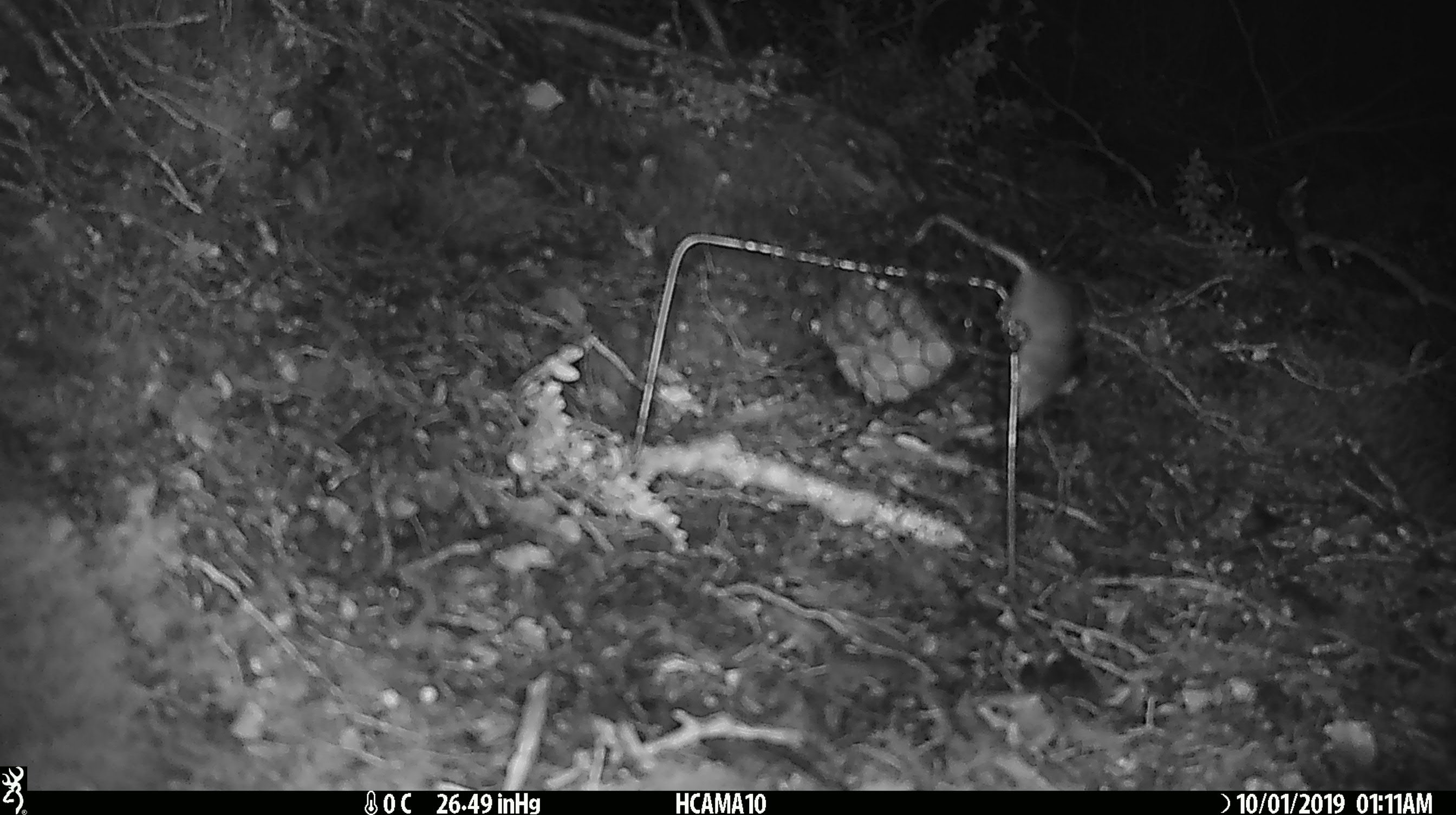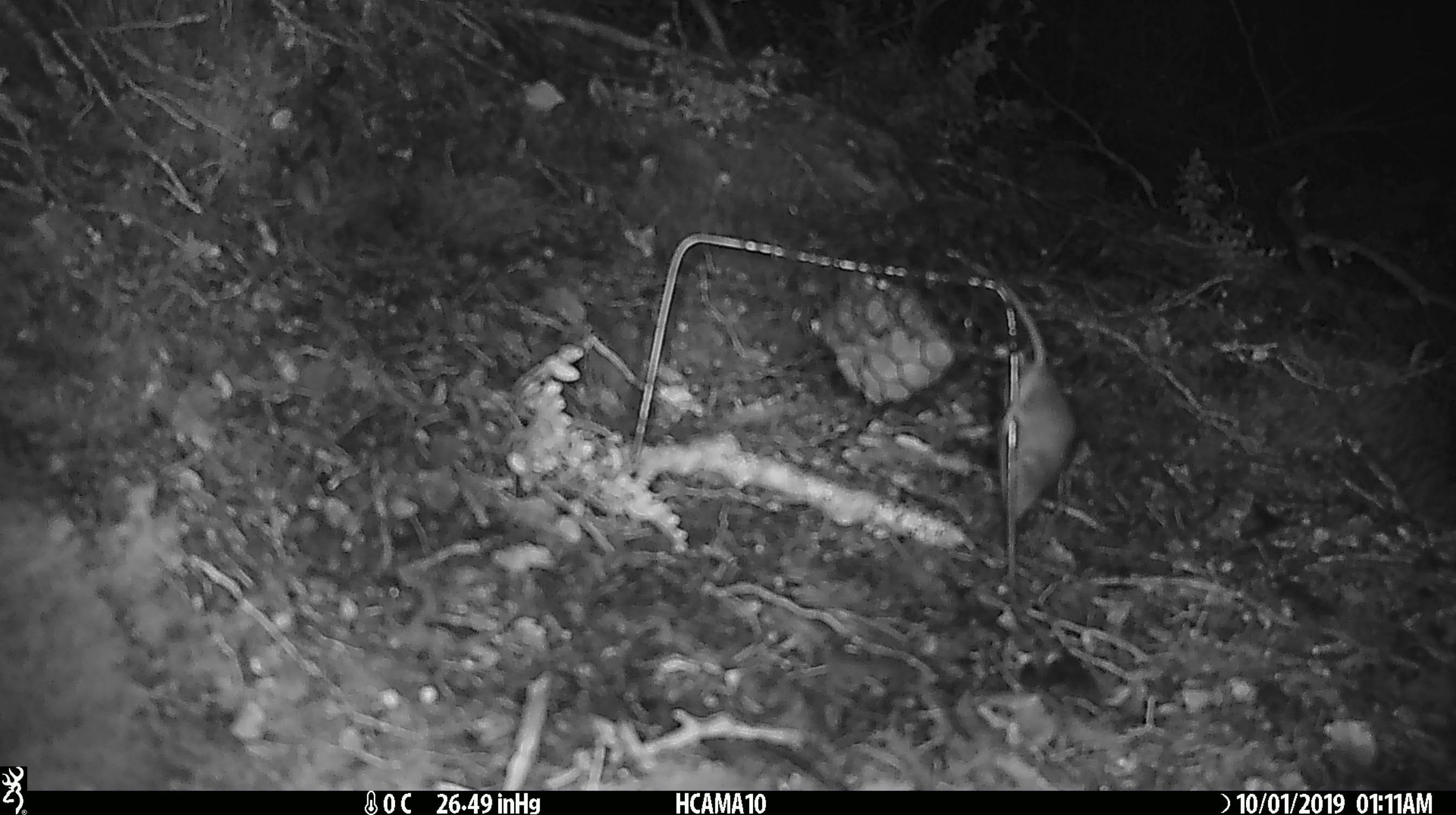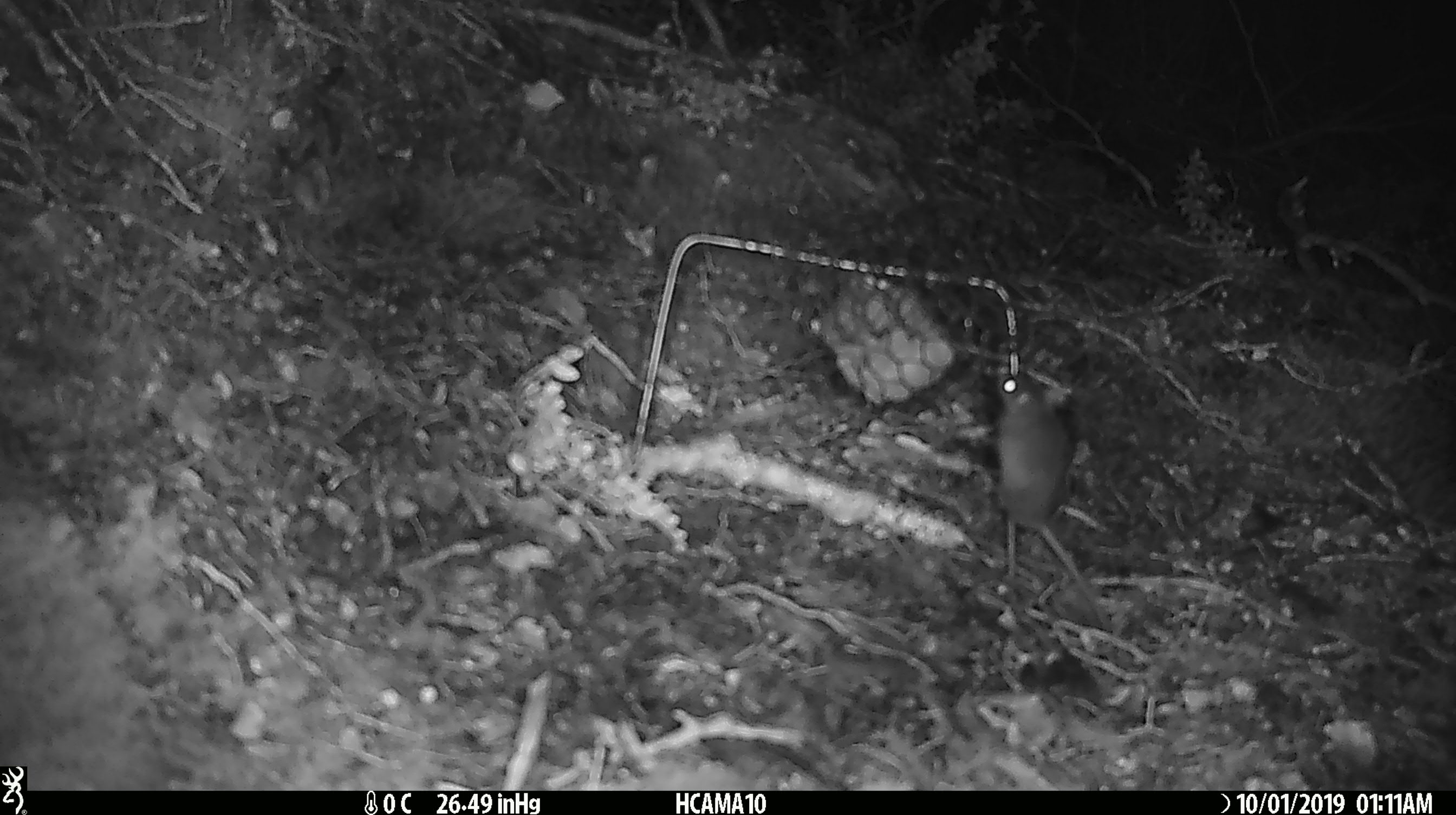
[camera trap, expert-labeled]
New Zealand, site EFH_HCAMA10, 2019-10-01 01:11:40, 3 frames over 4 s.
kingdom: Animalia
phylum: Chordata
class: Mammalia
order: Rodentia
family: Muridae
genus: Mus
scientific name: Mus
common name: mouse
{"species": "mouse (Mus)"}